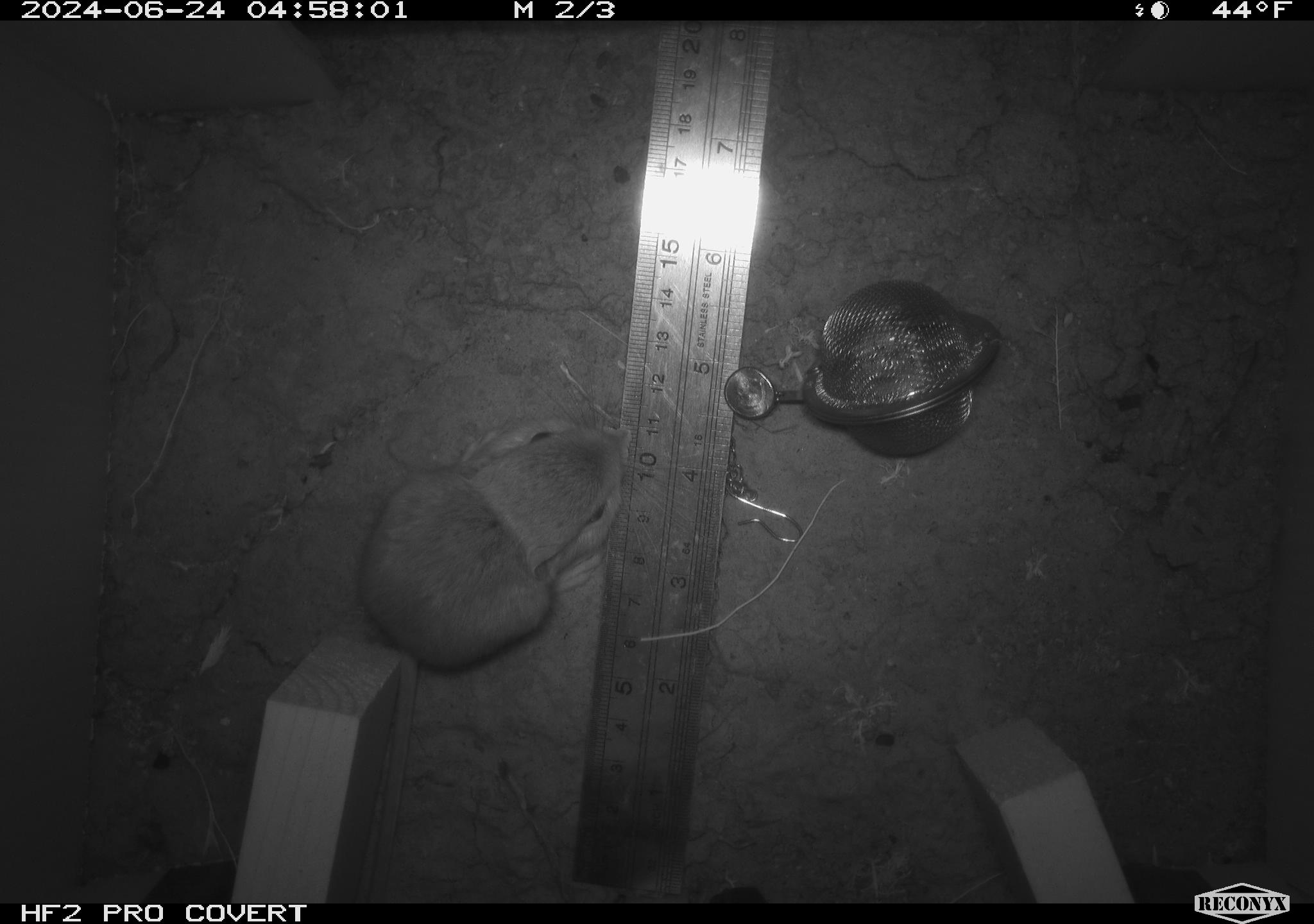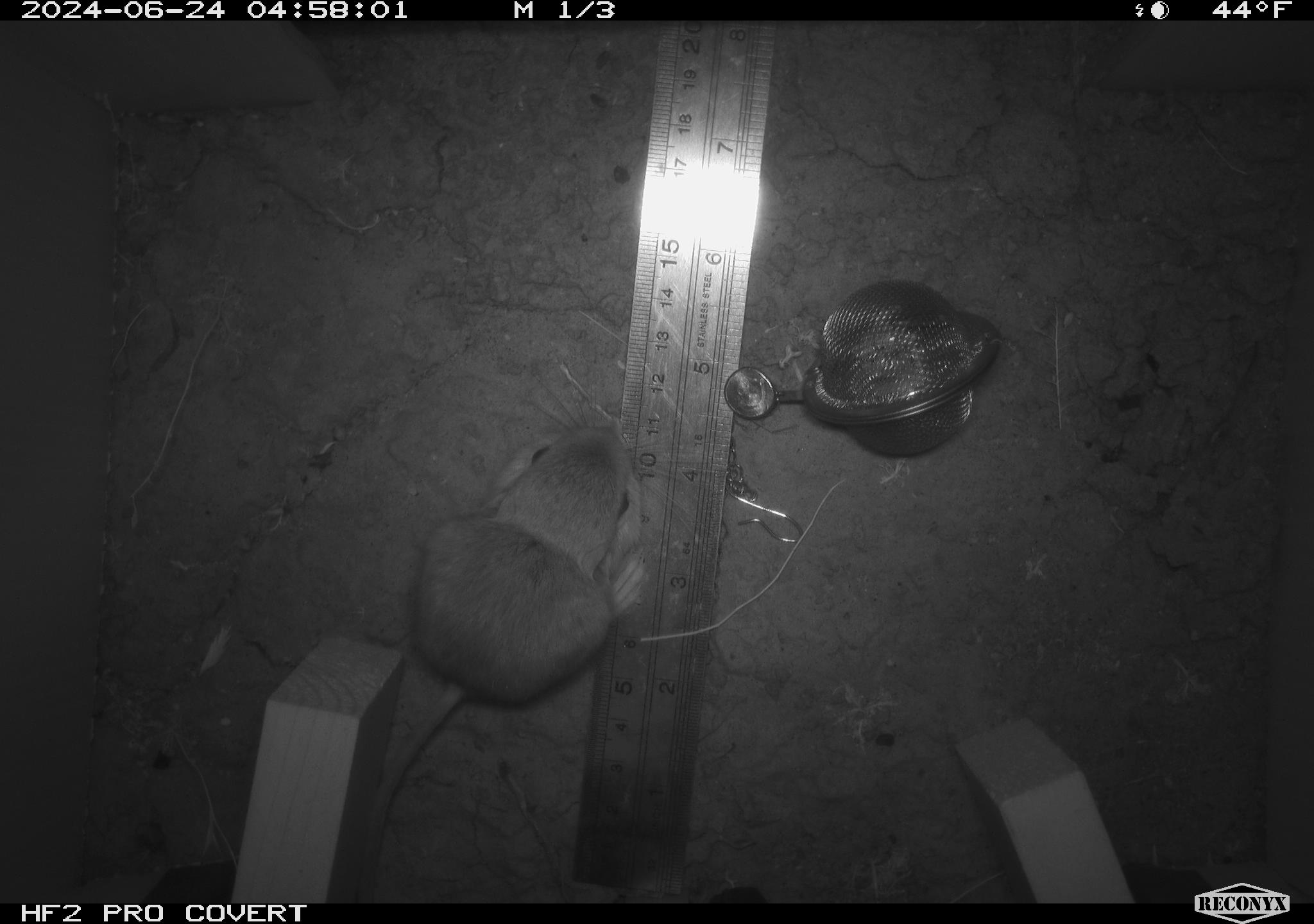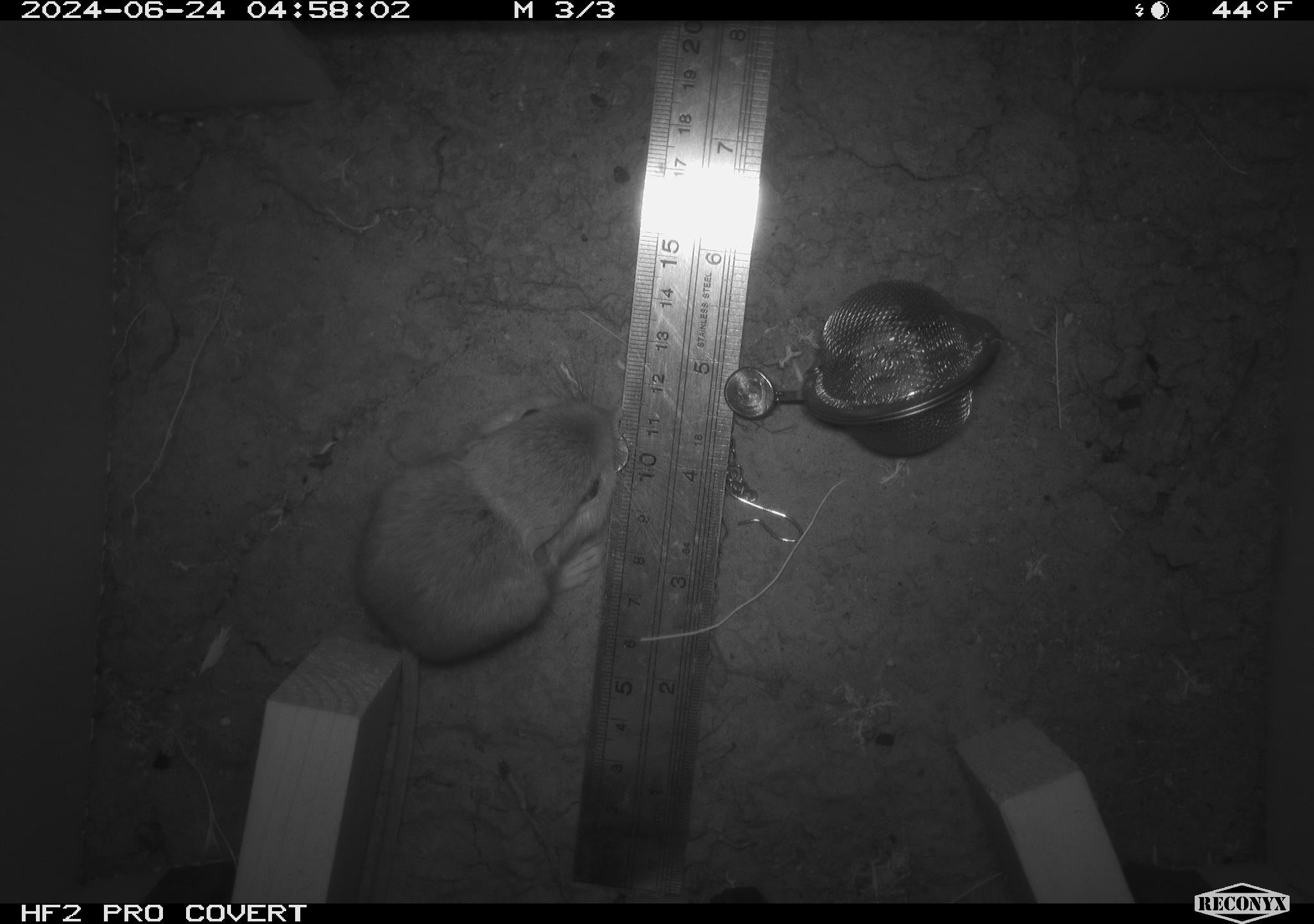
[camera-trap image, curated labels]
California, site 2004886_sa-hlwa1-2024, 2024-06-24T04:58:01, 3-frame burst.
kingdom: Animalia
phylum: Chordata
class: Mammalia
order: Rodentia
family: Heteromyidae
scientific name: Heteromyidae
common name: kangaroo rats and pocket mice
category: heteromyidae family